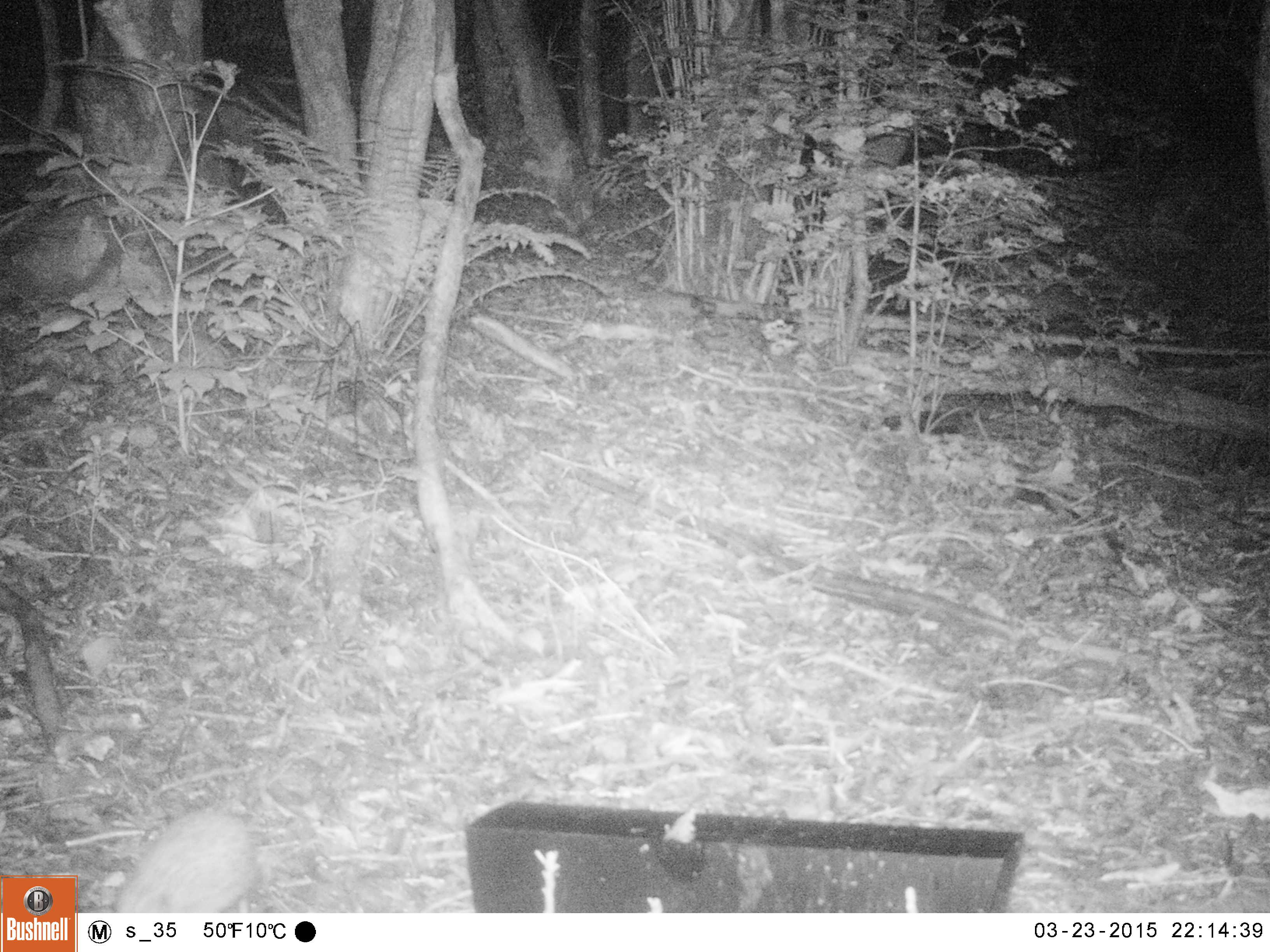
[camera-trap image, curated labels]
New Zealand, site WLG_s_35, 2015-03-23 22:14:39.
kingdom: Animalia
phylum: Chordata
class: Mammalia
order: Eulipotyphla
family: Erinaceidae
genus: Erinaceus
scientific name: Erinaceus europaeus europaeus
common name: european hedgehog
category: hedgehog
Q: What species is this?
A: Hedgehog (european hedgehog) (Erinaceus europaeus europaeus).